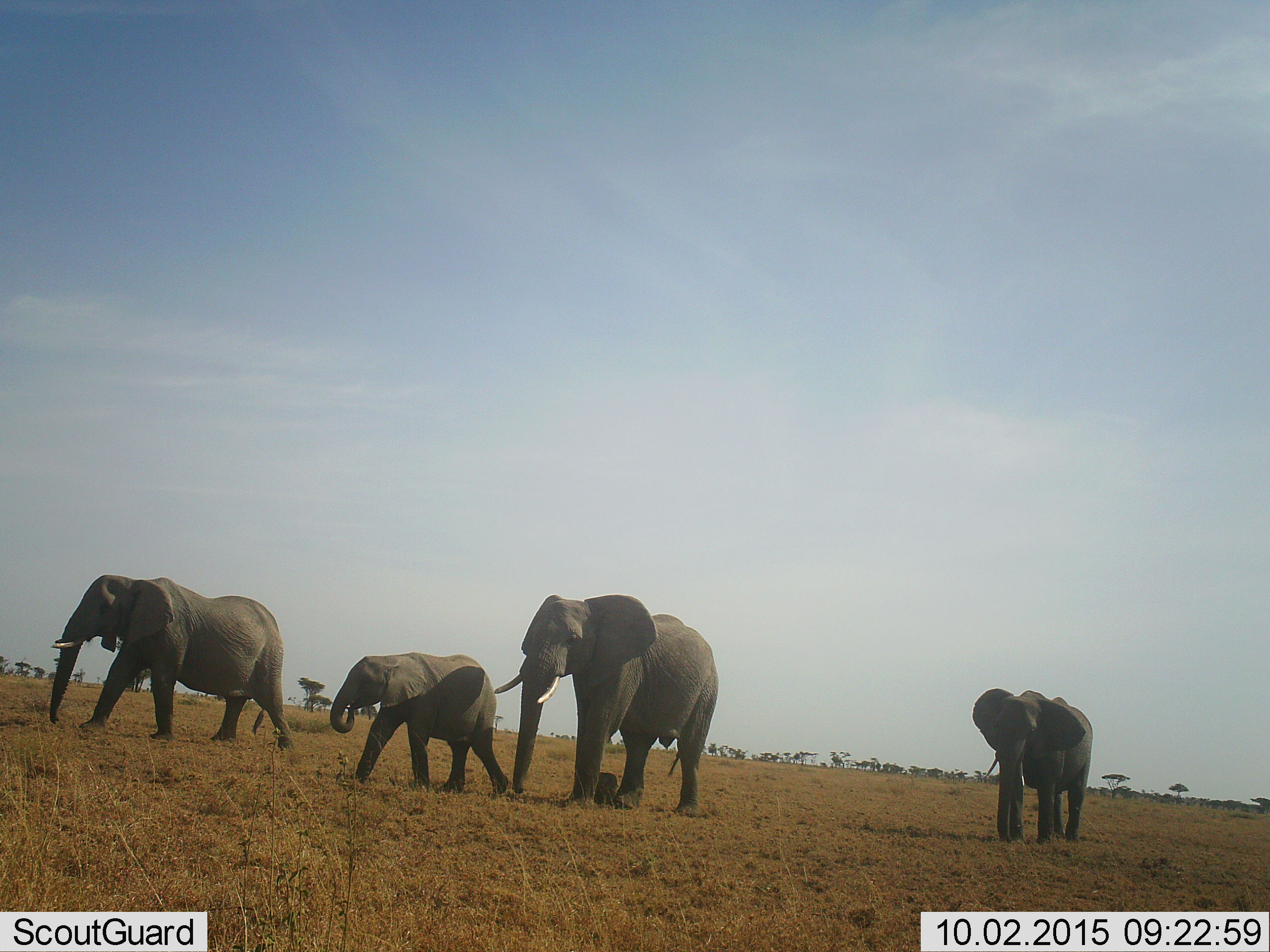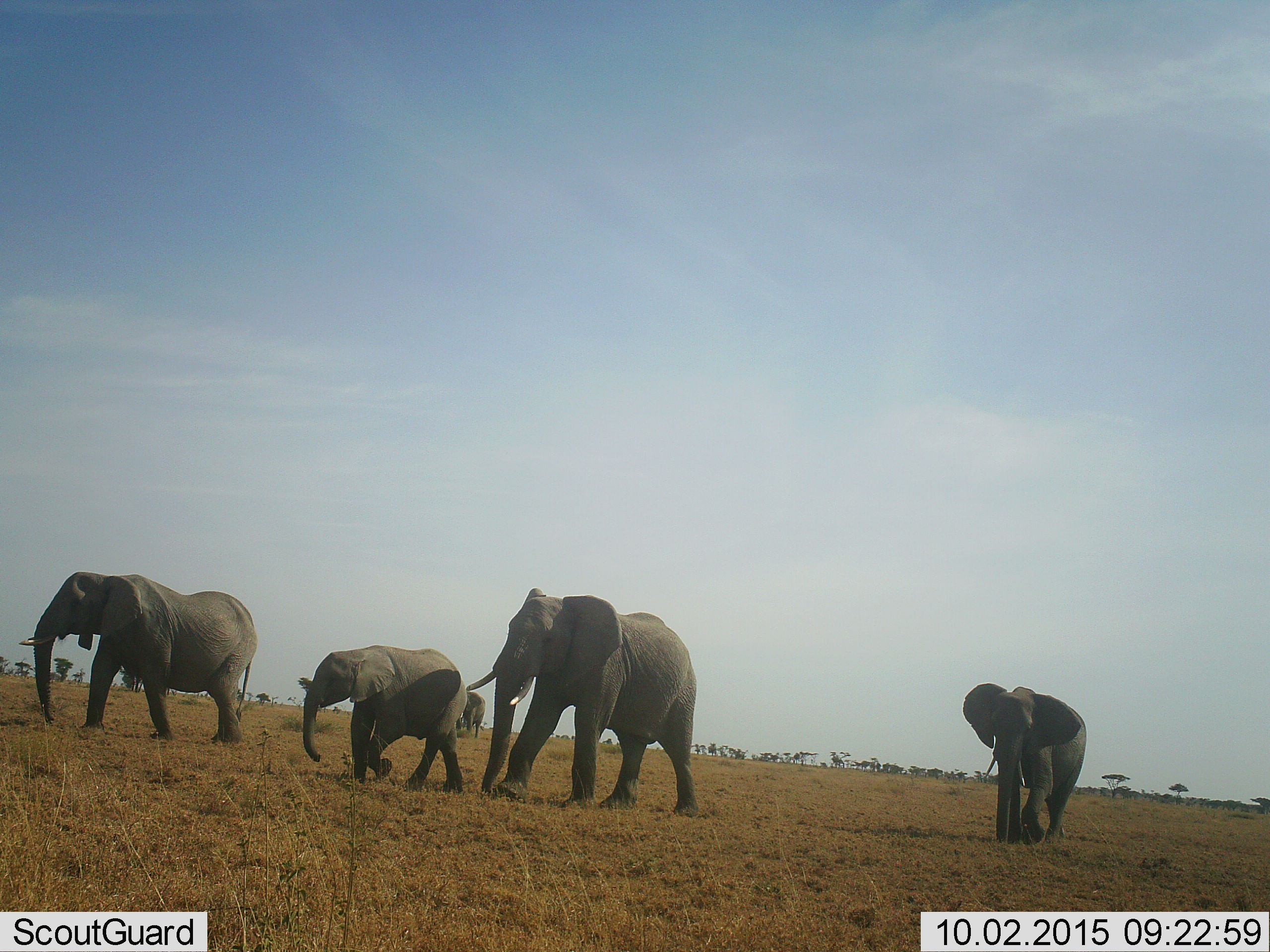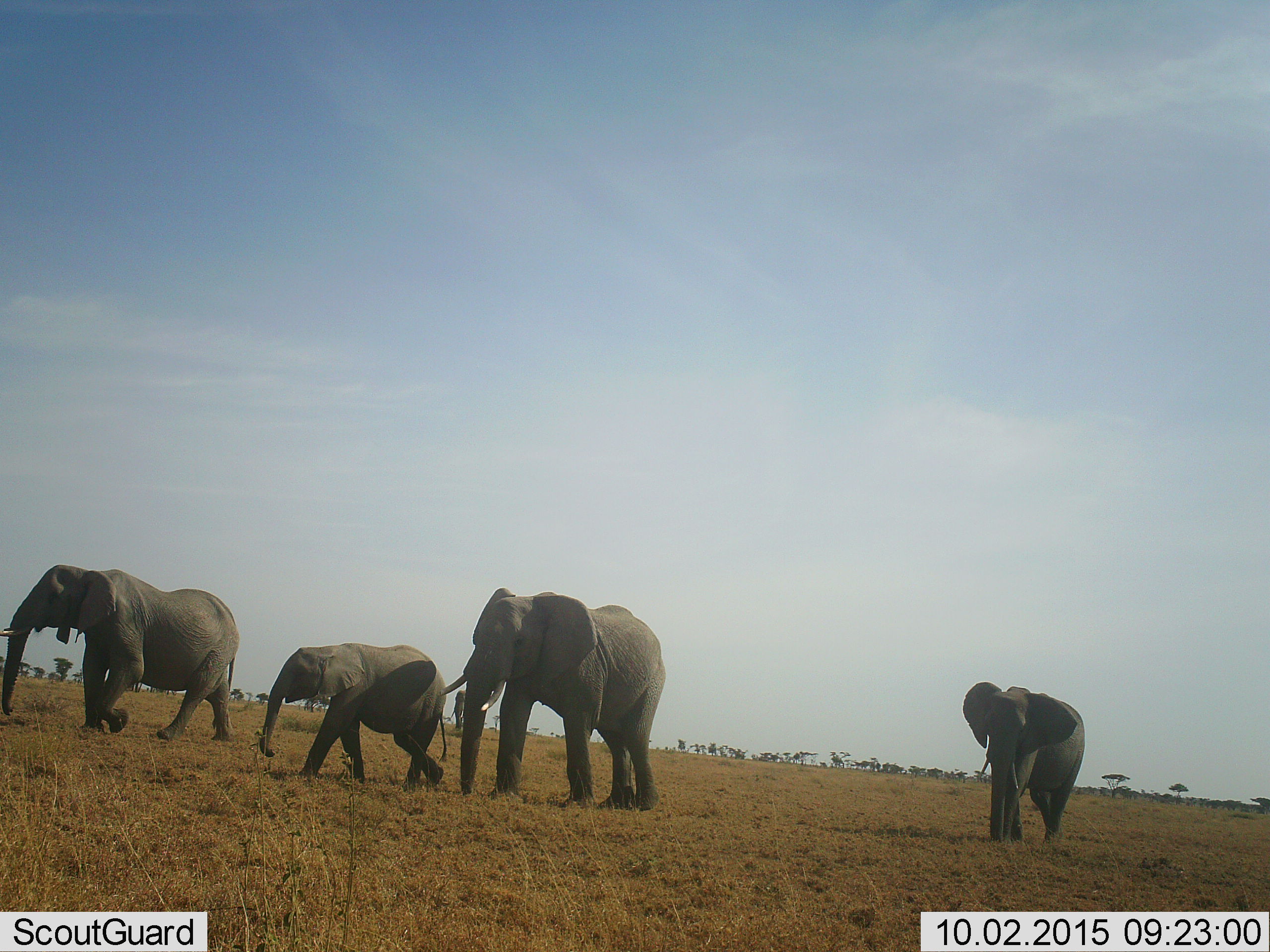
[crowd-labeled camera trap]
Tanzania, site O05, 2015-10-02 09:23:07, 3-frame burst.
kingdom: Animalia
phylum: Chordata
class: Mammalia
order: Proboscidea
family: Elephantidae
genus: Loxodonta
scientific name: Loxodonta africana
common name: african bush elephant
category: elephant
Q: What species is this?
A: Elephant (african bush elephant) (Loxodonta africana).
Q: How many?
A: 4.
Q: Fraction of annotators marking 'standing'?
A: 20%.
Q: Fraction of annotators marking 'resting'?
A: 0%.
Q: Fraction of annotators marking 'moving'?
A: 100%.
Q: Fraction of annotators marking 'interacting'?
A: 0%.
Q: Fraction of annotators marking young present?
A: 60%.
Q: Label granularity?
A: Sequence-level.